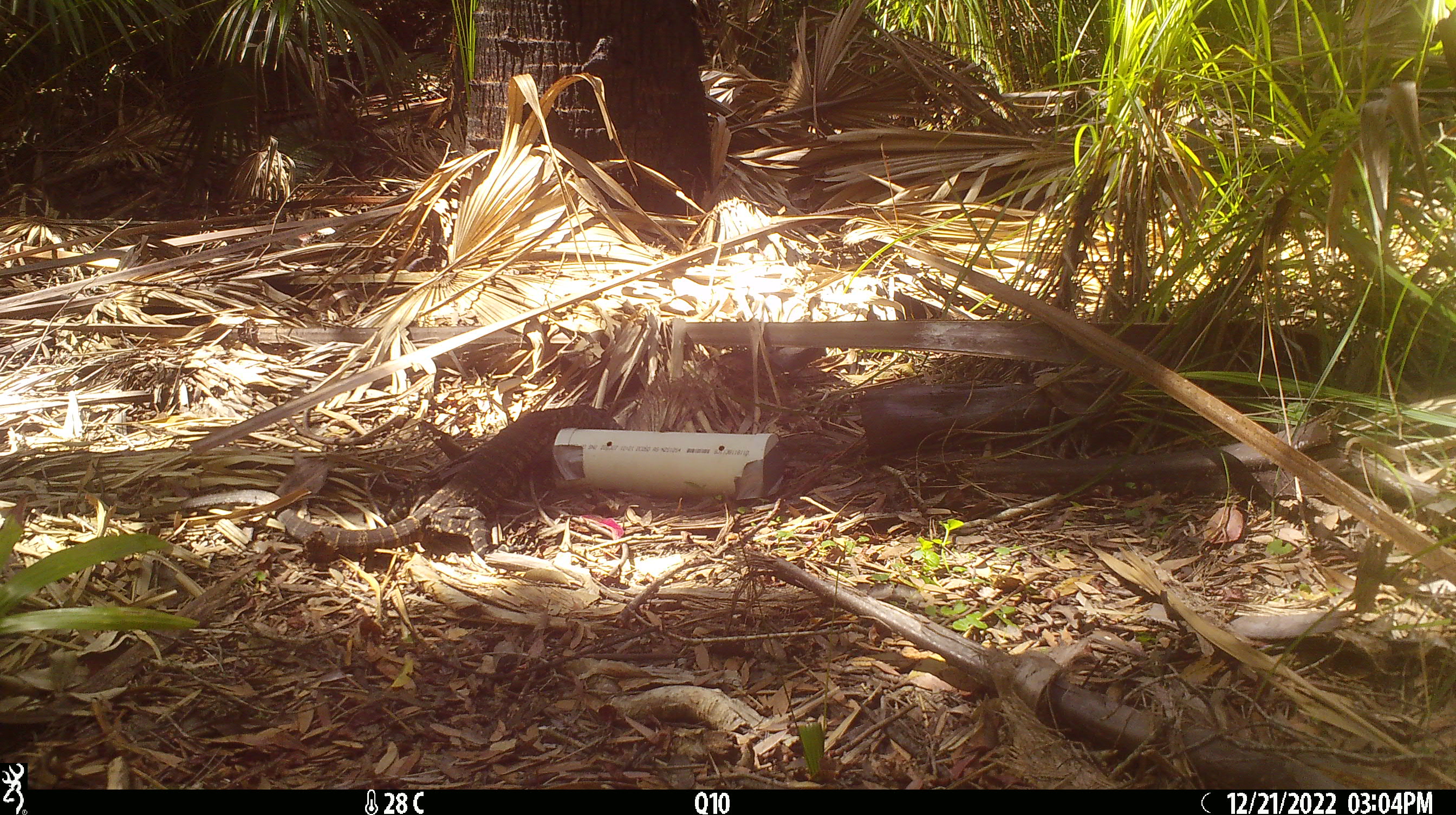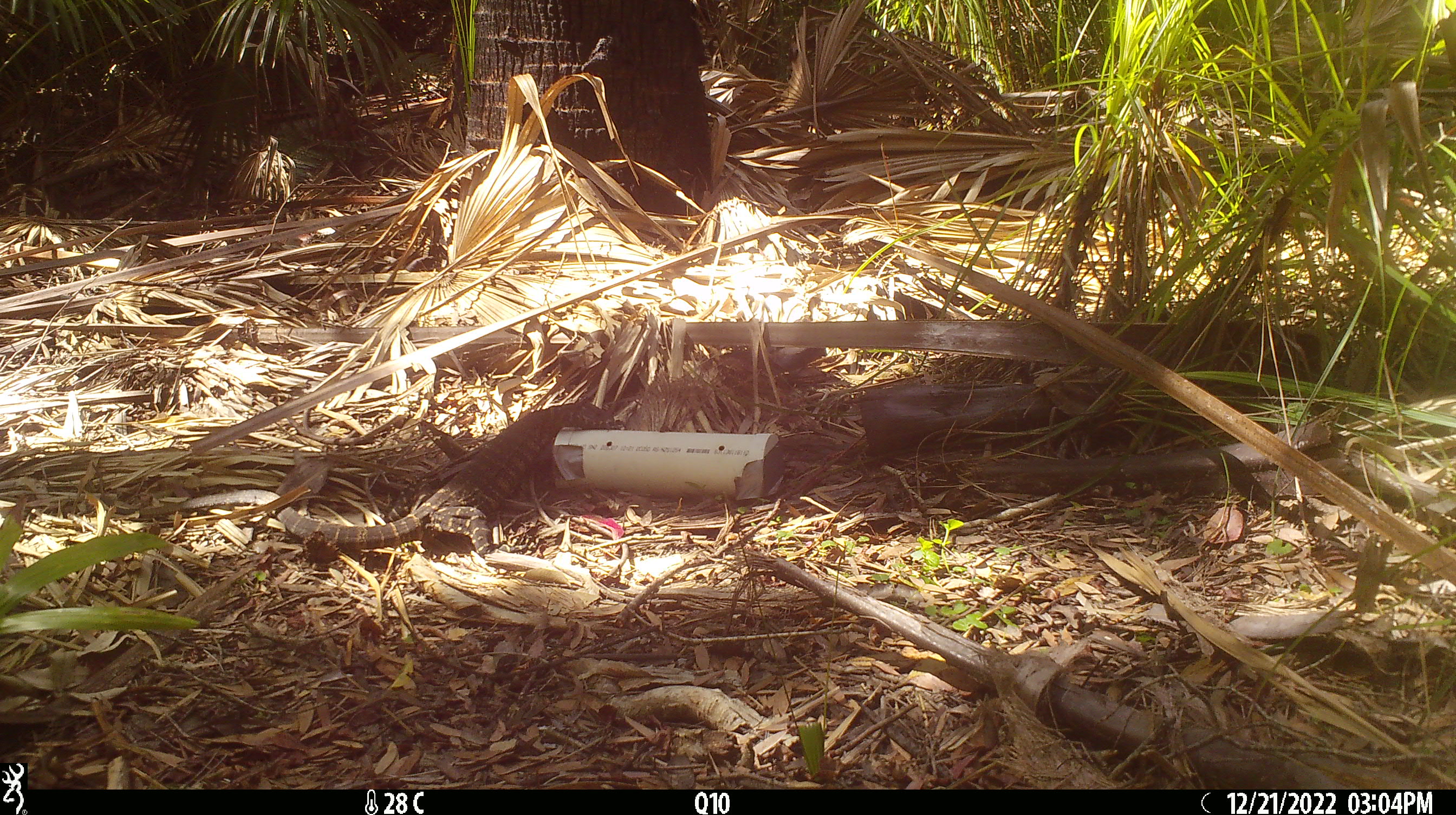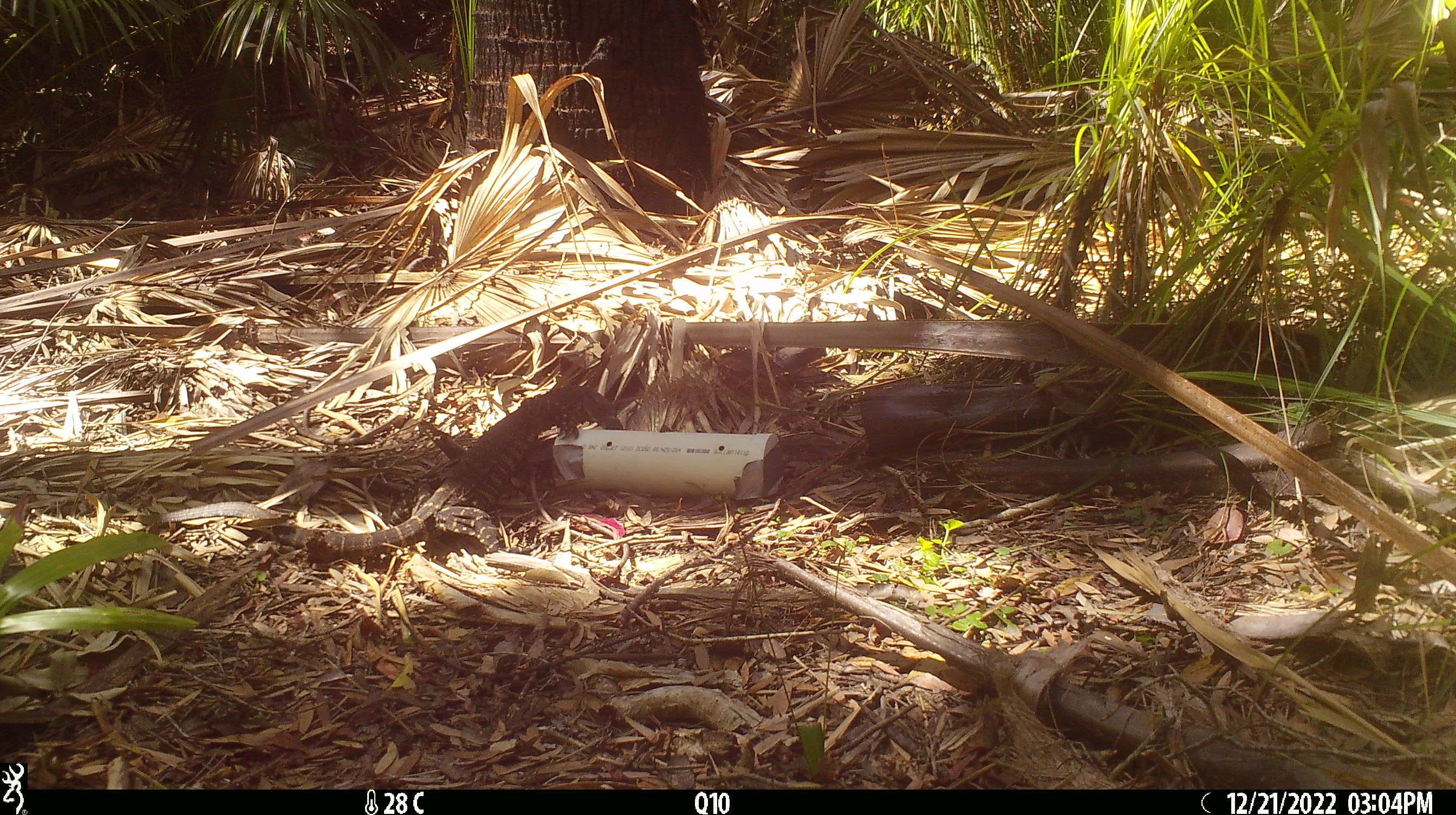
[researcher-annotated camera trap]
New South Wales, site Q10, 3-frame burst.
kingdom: Animalia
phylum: Chordata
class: Reptilia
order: Squamata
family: Varanidae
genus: Varanus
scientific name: Varanus varius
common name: lace monitor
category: goanna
Goanna (lace monitor) (Varanus varius).